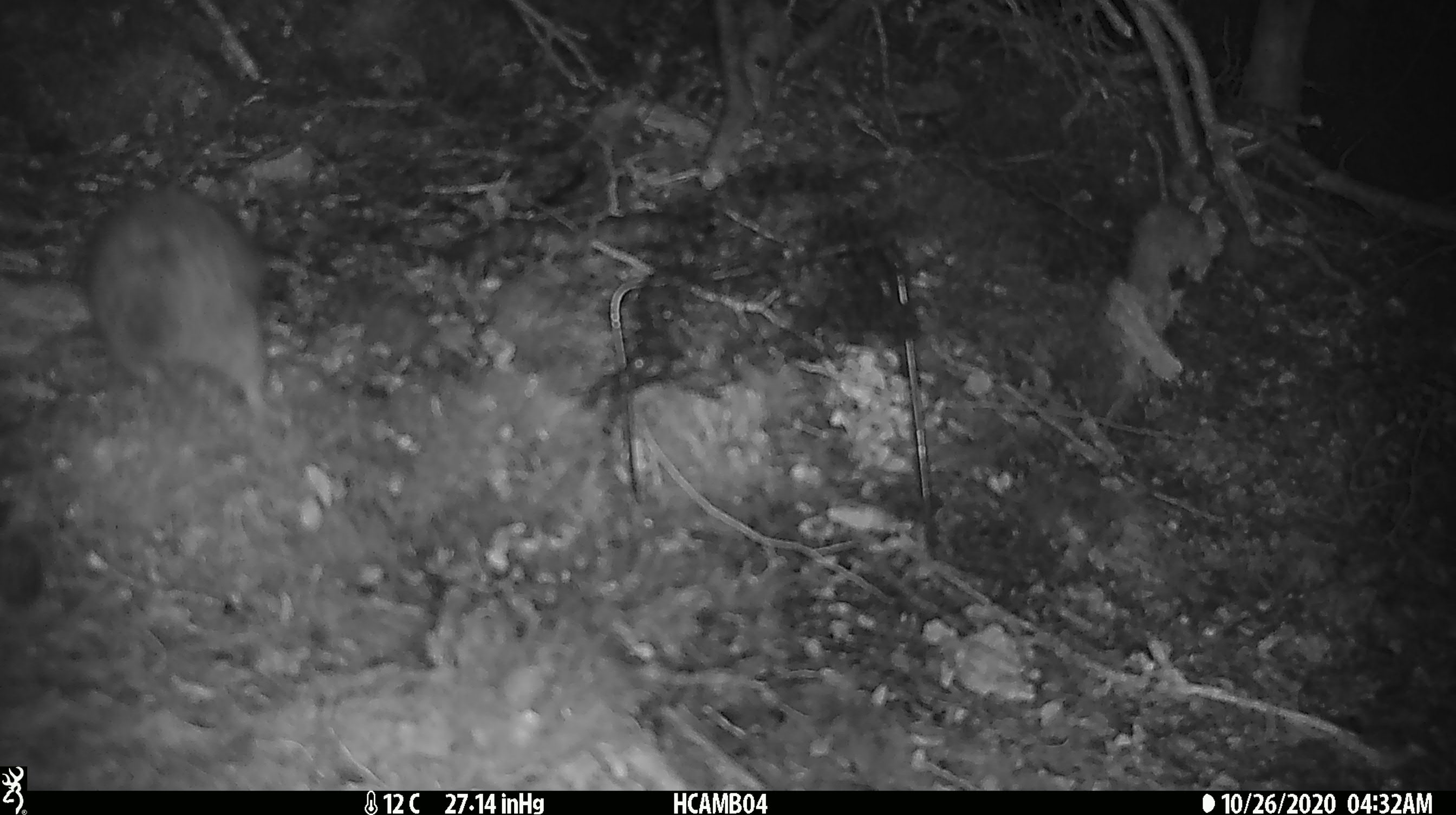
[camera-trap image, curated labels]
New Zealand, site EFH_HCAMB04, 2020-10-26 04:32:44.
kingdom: Animalia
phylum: Chordata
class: Mammalia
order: Rodentia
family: Muridae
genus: Rattus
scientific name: Rattus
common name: rat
Rat (Rattus).